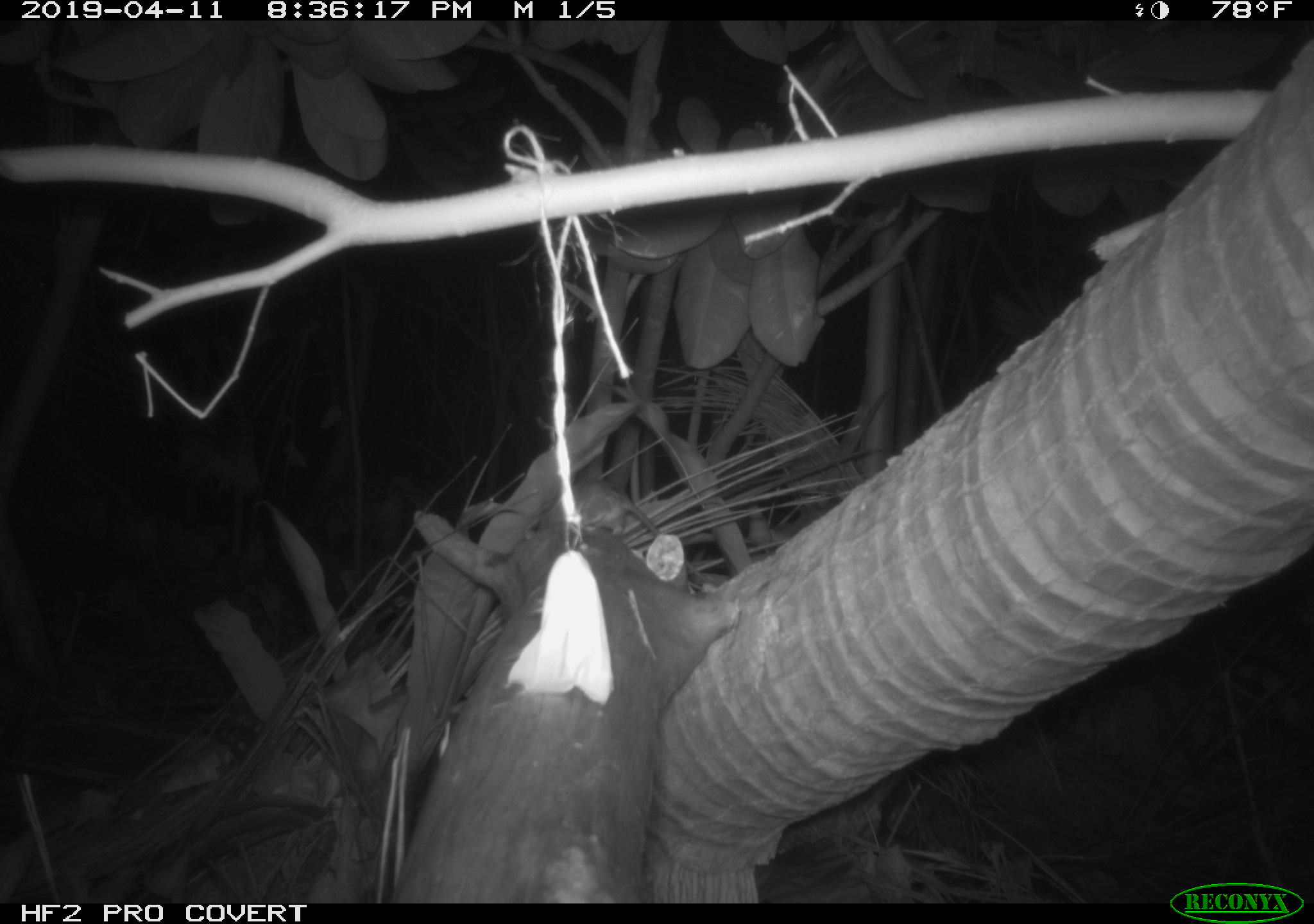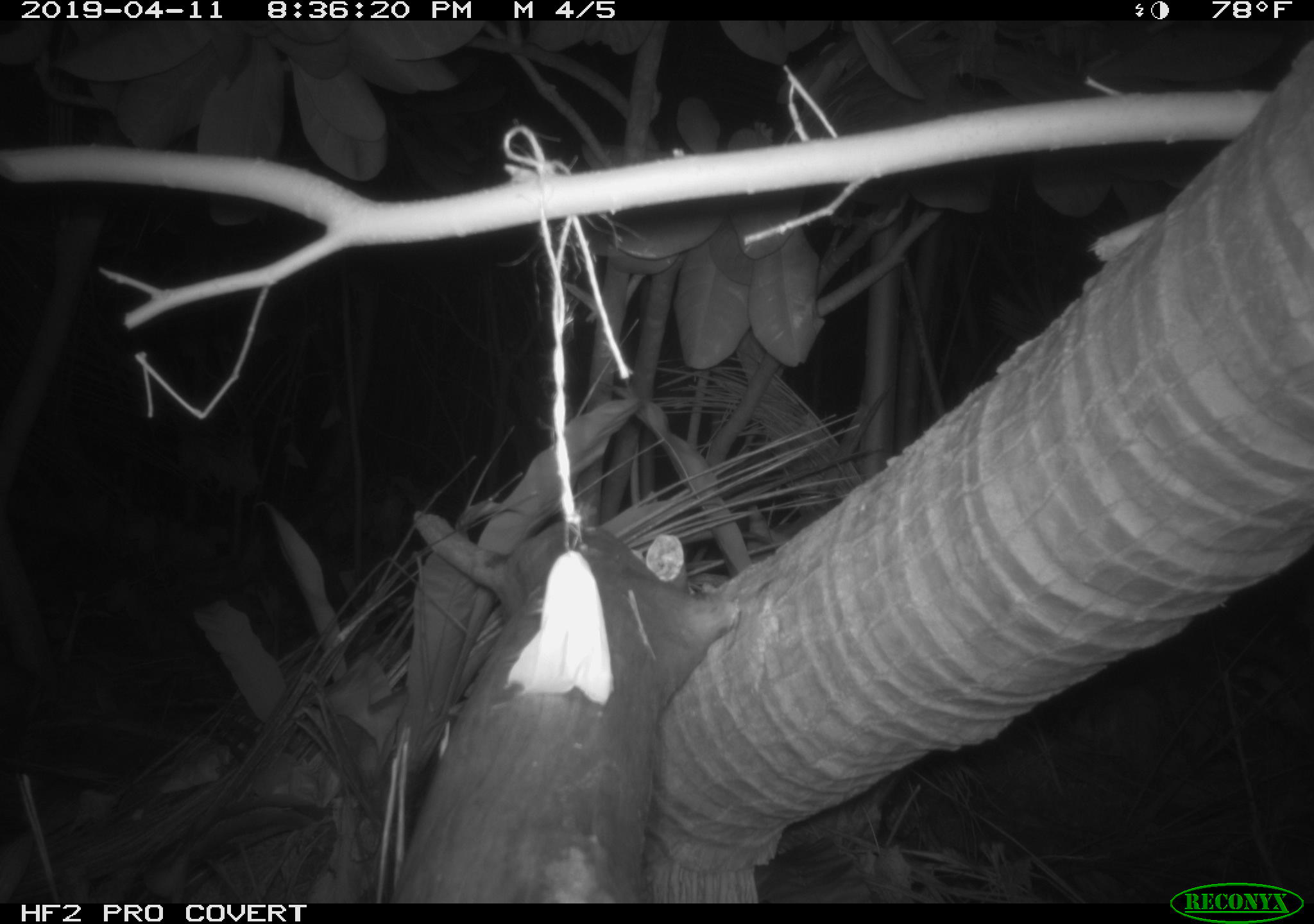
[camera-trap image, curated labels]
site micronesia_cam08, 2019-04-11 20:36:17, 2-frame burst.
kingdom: Animalia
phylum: Chordata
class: Mammalia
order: Rodentia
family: Muridae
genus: Rattus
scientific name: Rattus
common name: rat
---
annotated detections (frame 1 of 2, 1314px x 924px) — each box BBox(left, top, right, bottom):
rat: BBox(533, 479, 665, 545)